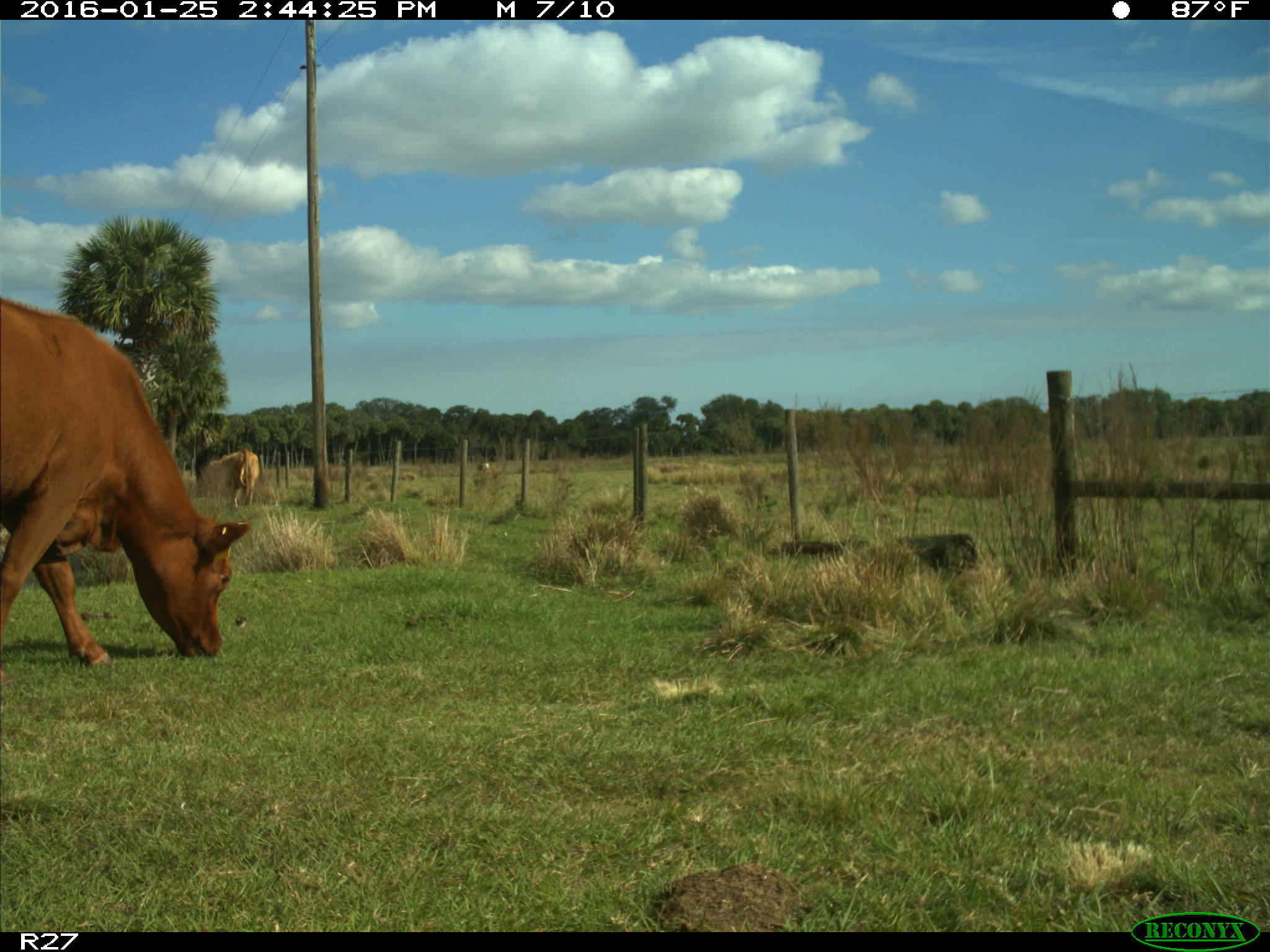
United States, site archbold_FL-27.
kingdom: Animalia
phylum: Chordata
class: Mammalia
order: Artiodactyla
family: Bovidae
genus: Bos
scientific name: Bos taurus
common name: domestic cow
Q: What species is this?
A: Bos taurus (domestic cow).